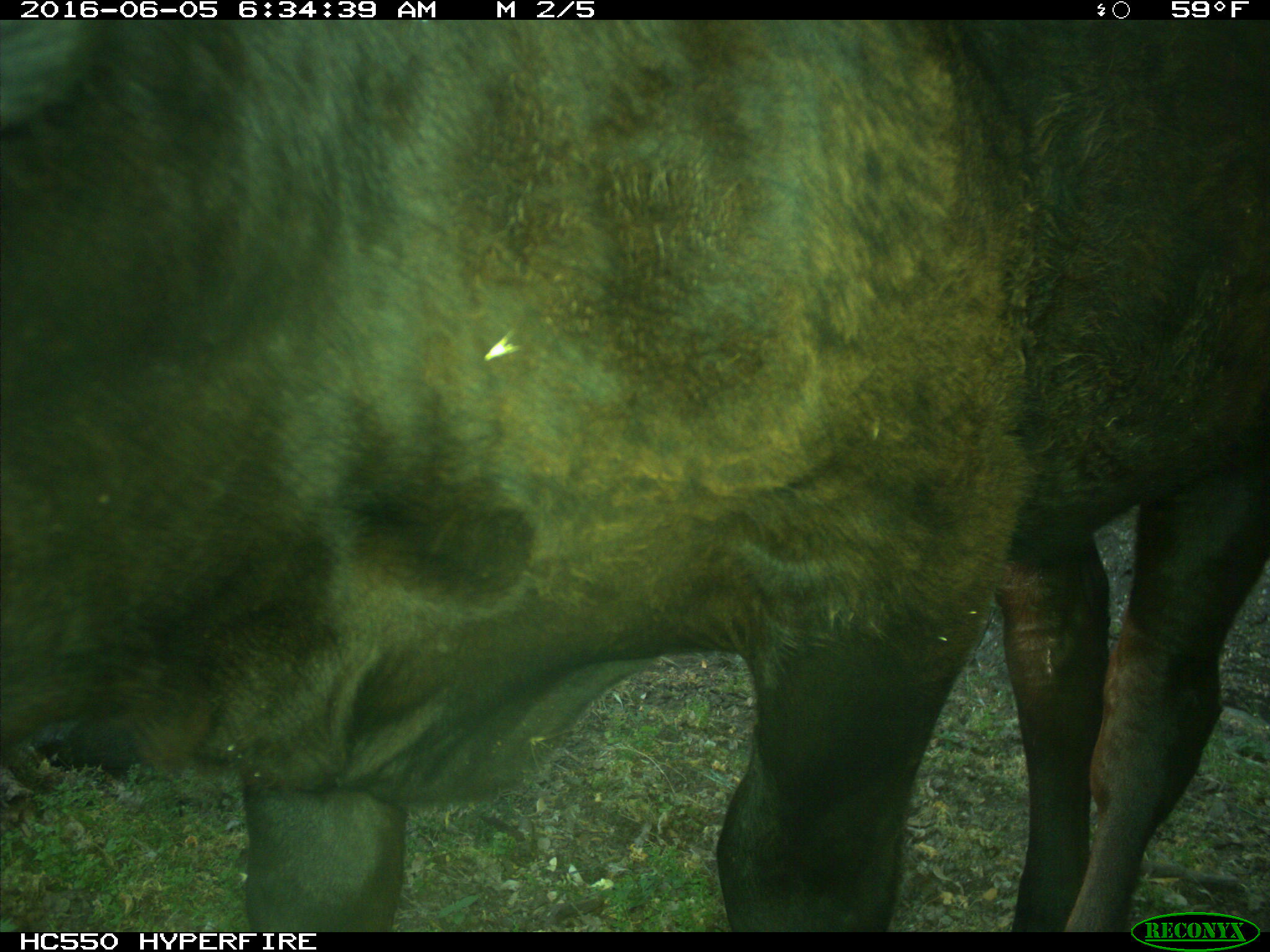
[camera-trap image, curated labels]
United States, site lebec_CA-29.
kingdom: Animalia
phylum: Chordata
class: Mammalia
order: Artiodactyla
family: Bovidae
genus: Bos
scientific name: Bos taurus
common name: domestic cow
Bos taurus (domestic cow).